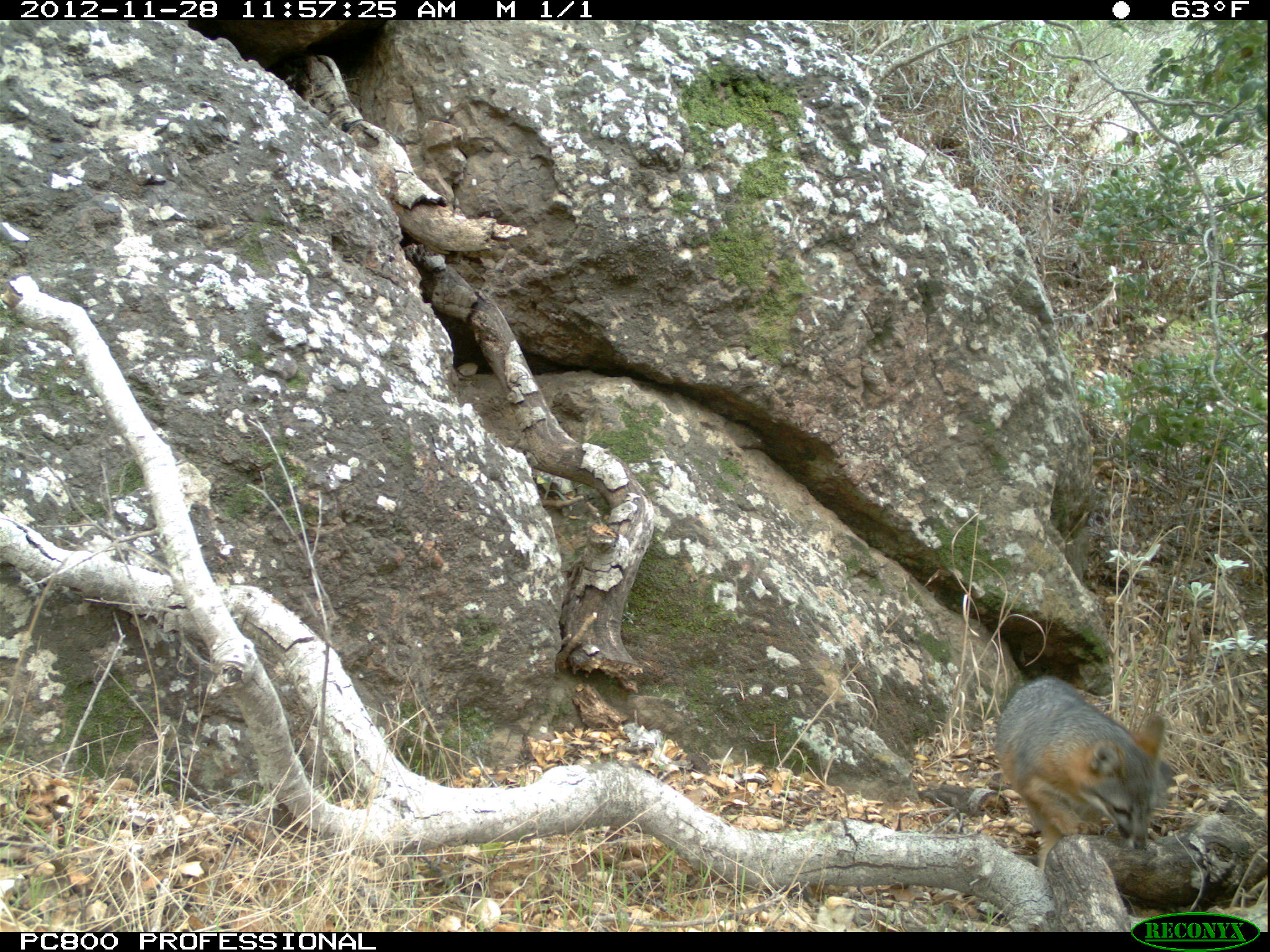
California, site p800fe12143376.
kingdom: Animalia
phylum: Chordata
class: Mammalia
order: Carnivora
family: Canidae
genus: Urocyon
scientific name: Urocyon littoralis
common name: island fox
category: fox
Fox (island fox) (Urocyon littoralis).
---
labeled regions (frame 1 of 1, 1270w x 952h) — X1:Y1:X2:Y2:
fox: 996:674:1171:871